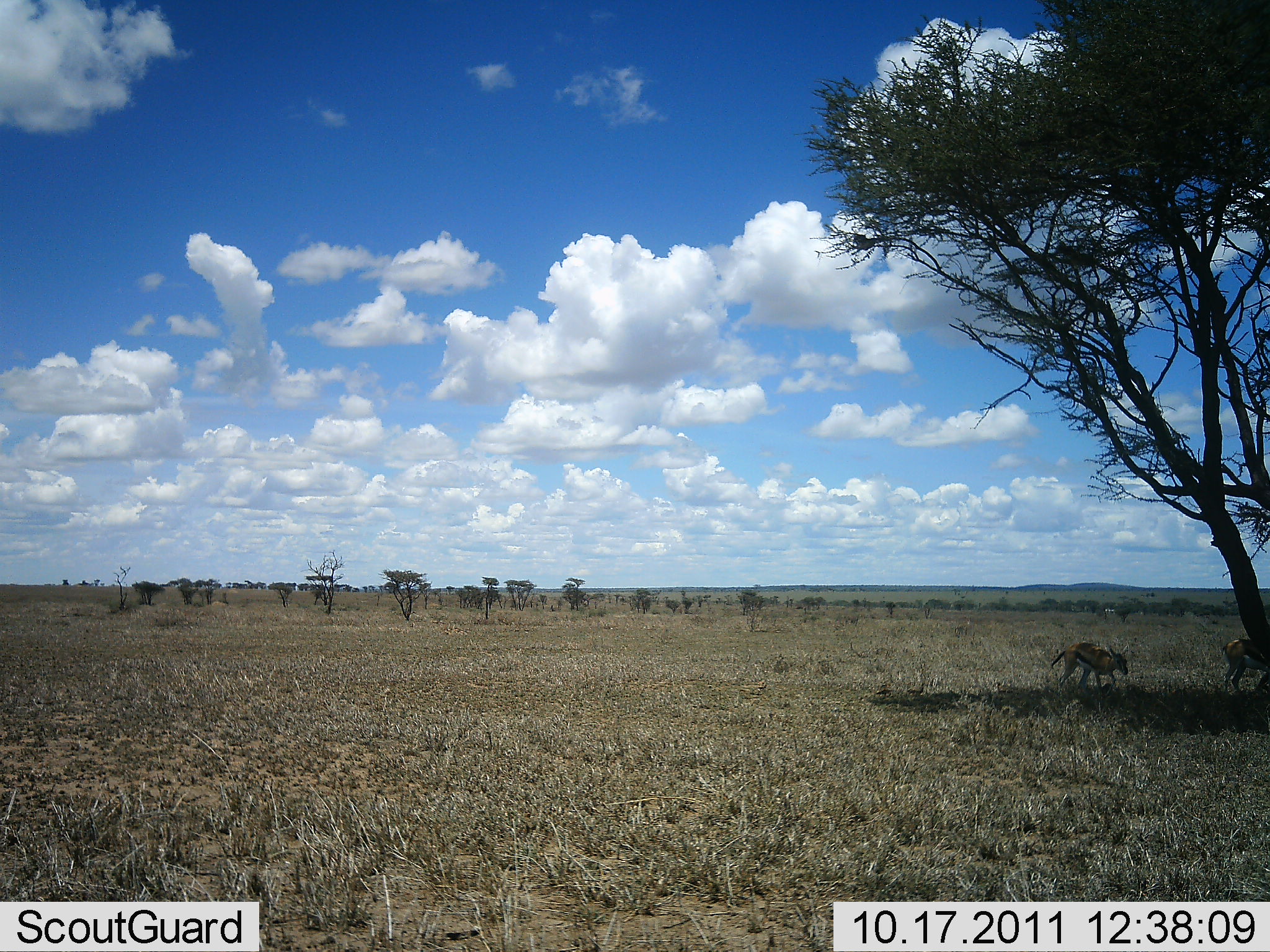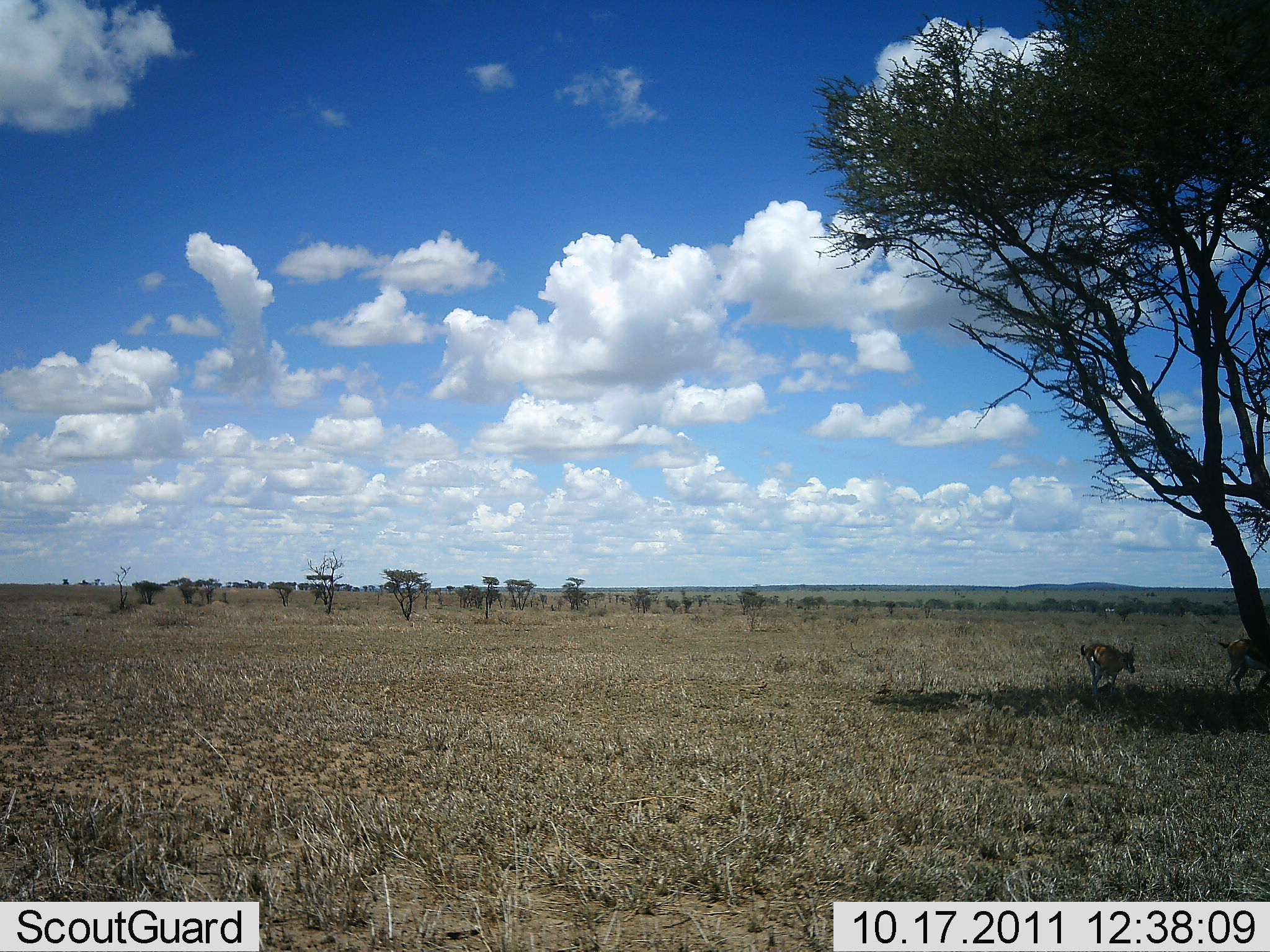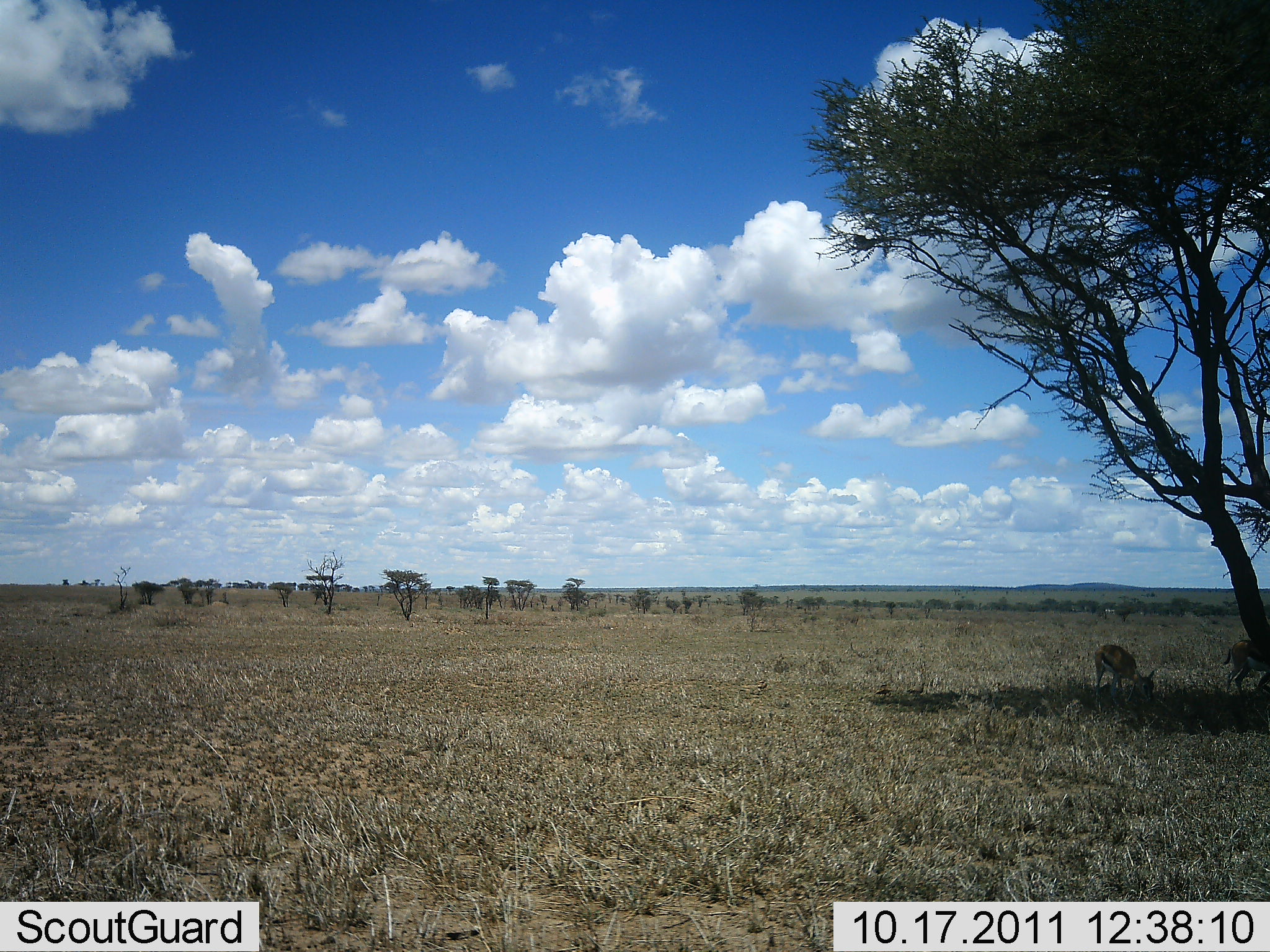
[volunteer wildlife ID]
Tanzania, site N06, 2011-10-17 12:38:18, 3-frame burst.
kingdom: Animalia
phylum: Chordata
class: Mammalia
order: Artiodactyla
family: Bovidae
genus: Eudorcas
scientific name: Eudorcas thomsonii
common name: thomson's gazelle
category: gazellethomsons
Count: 2.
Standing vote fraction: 25%.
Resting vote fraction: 0%.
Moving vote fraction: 50%.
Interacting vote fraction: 0%.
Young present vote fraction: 0%.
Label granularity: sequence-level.